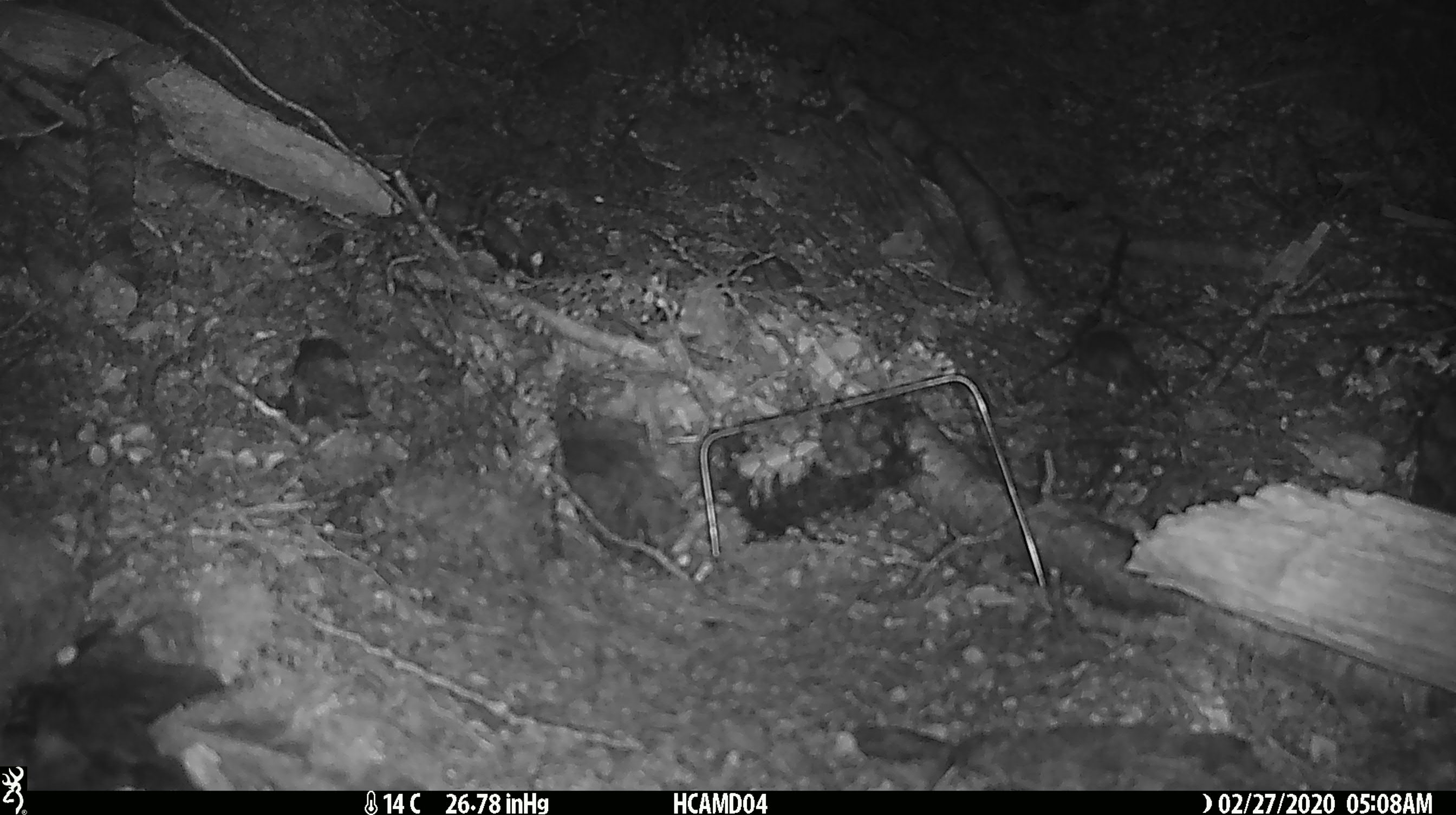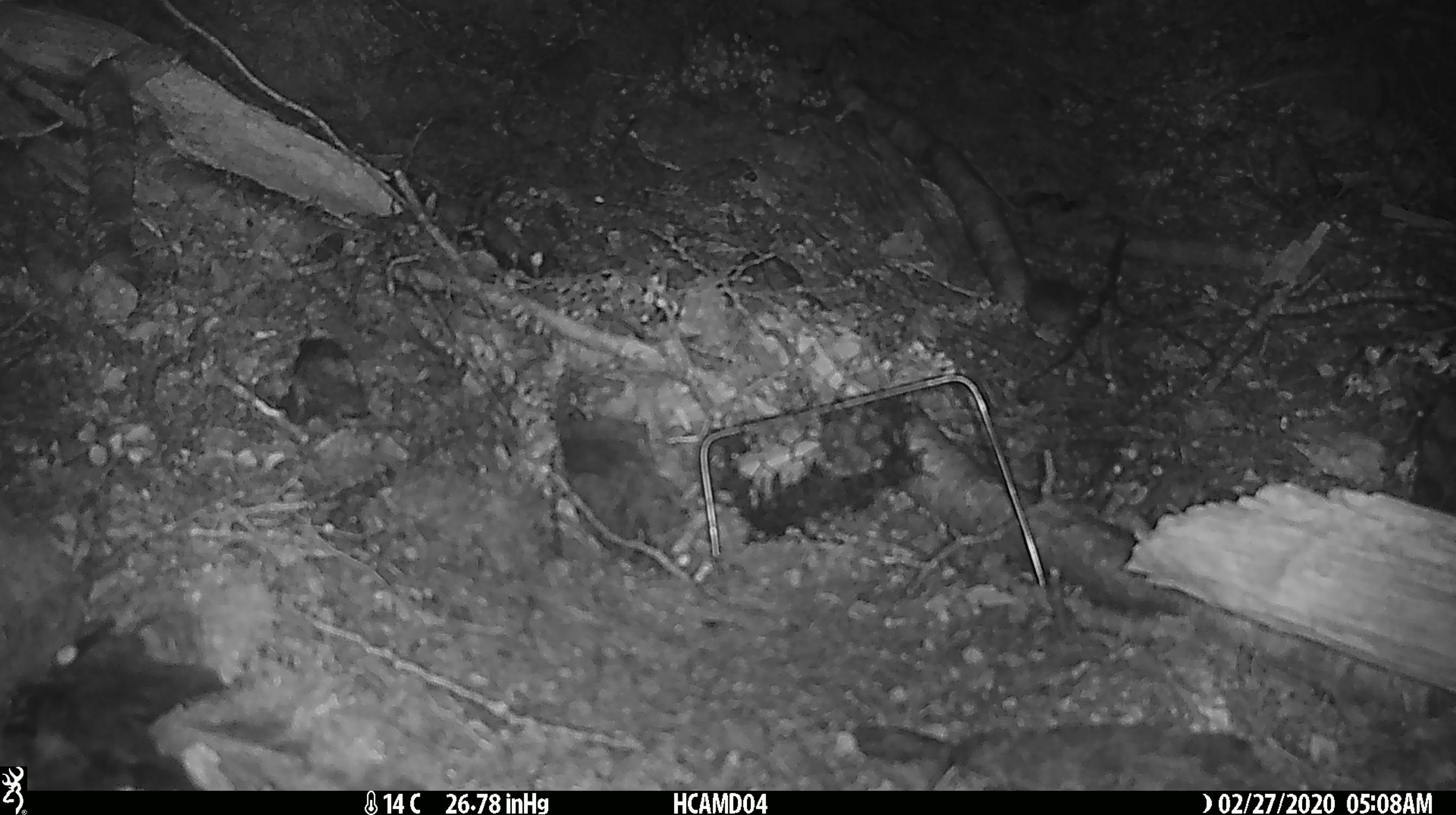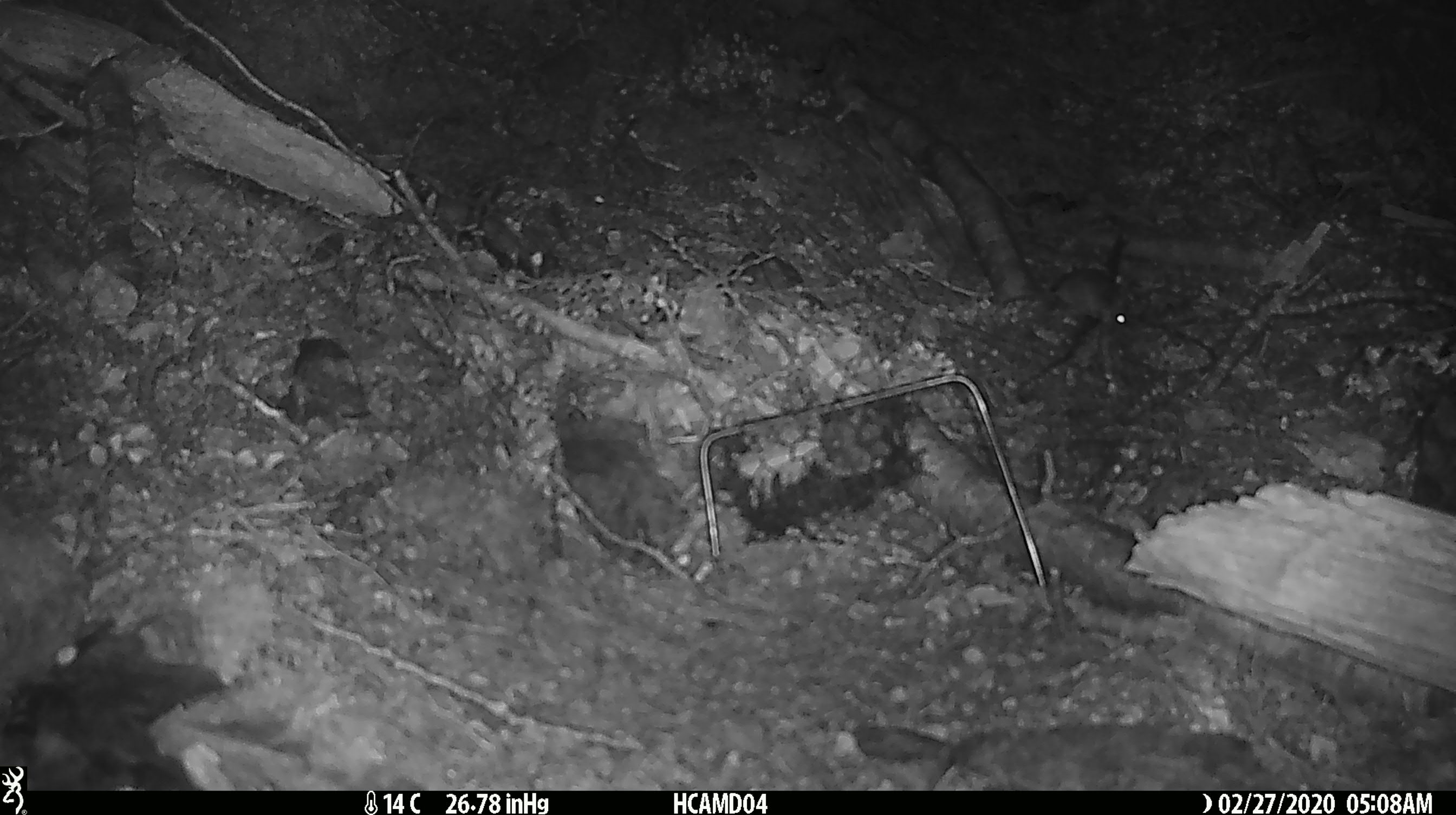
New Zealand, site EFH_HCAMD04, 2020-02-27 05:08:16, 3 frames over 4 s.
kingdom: Animalia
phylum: Chordata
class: Mammalia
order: Rodentia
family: Muridae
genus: Mus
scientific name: Mus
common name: mouse